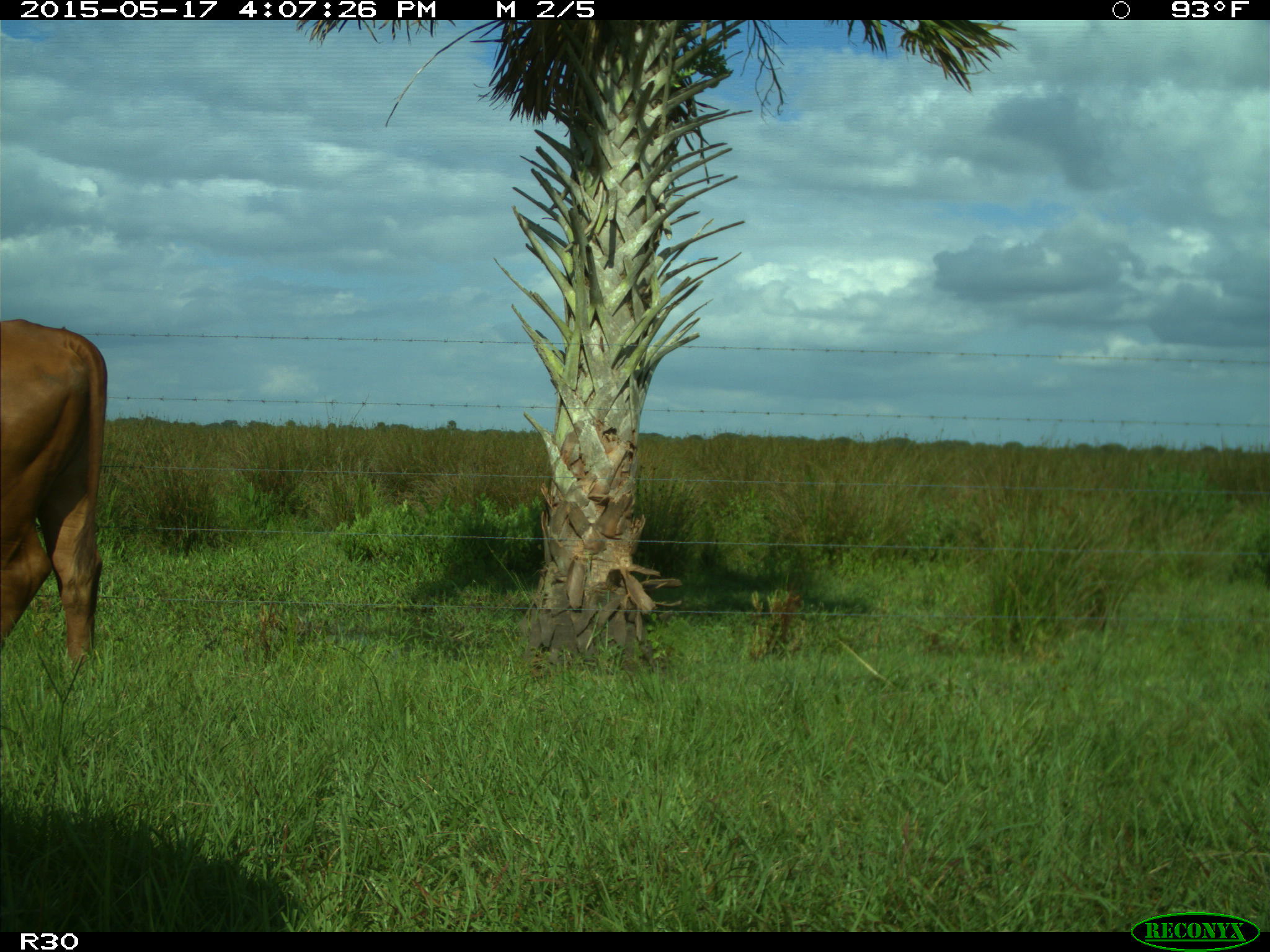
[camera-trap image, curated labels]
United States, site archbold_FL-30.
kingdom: Animalia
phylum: Chordata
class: Mammalia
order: Artiodactyla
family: Bovidae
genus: Bos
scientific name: Bos taurus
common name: domestic cow